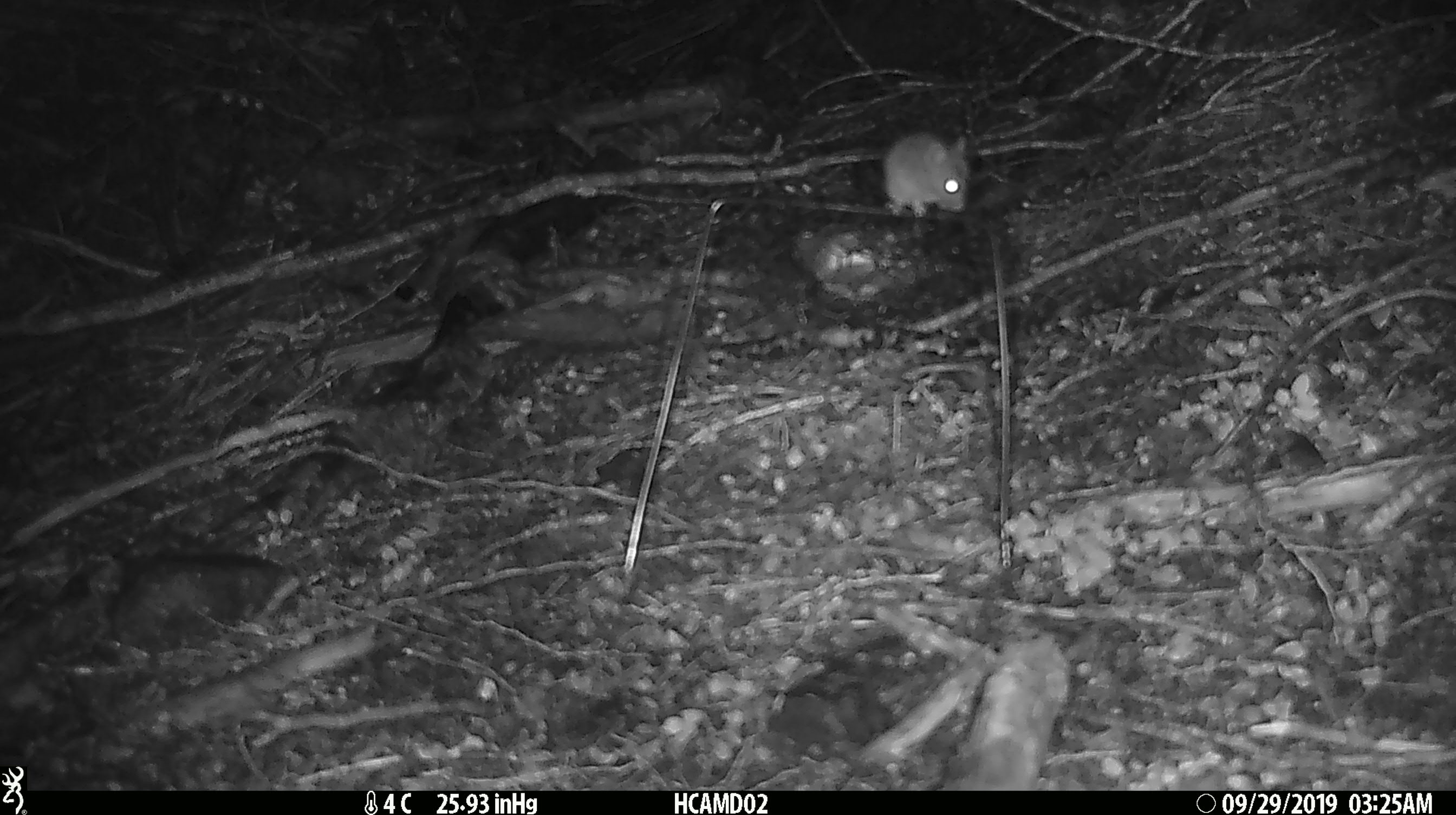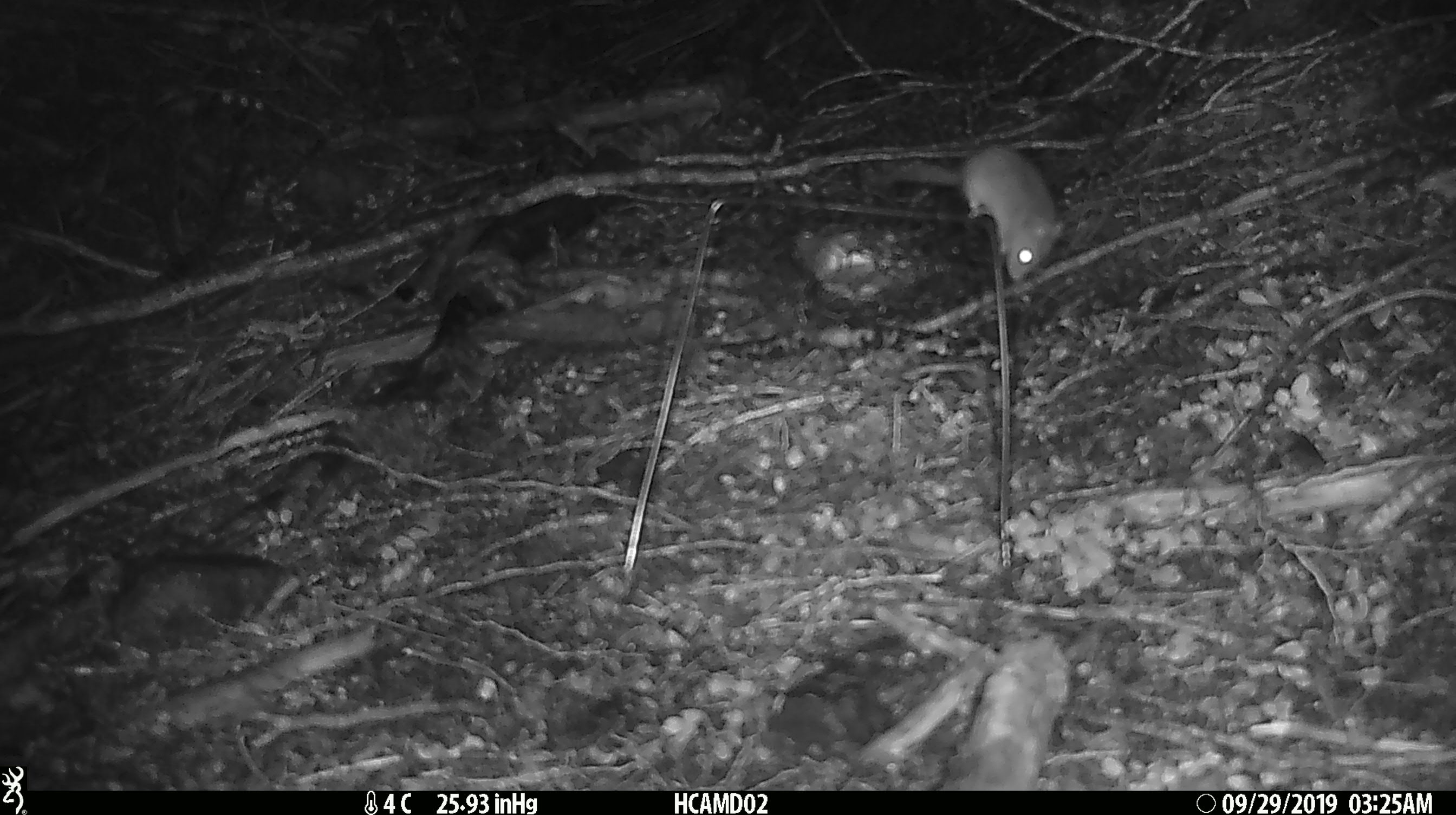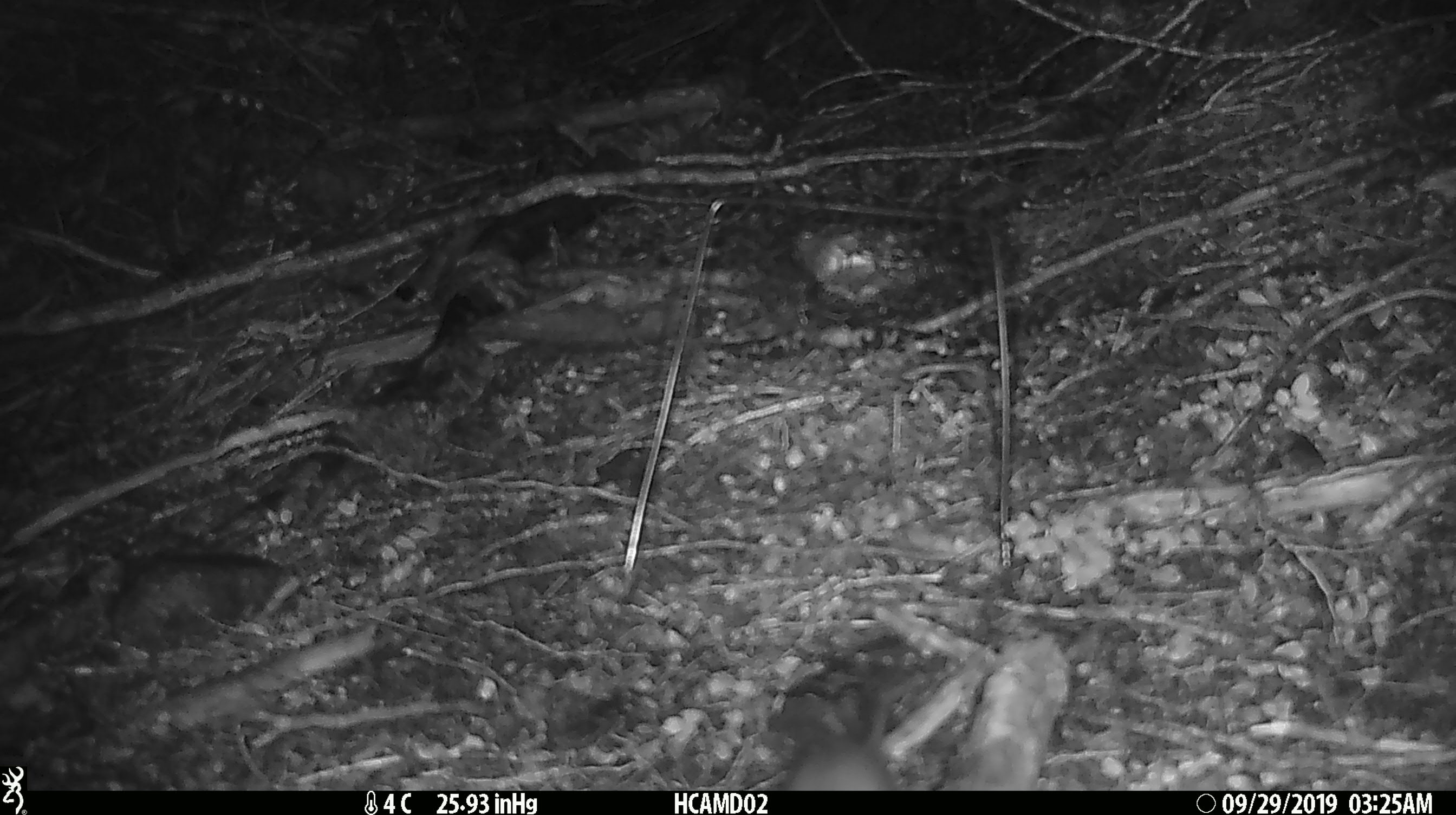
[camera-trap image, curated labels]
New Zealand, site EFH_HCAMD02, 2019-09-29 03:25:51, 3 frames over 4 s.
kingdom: Animalia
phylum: Chordata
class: Mammalia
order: Rodentia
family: Muridae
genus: Mus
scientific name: Mus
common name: mouse